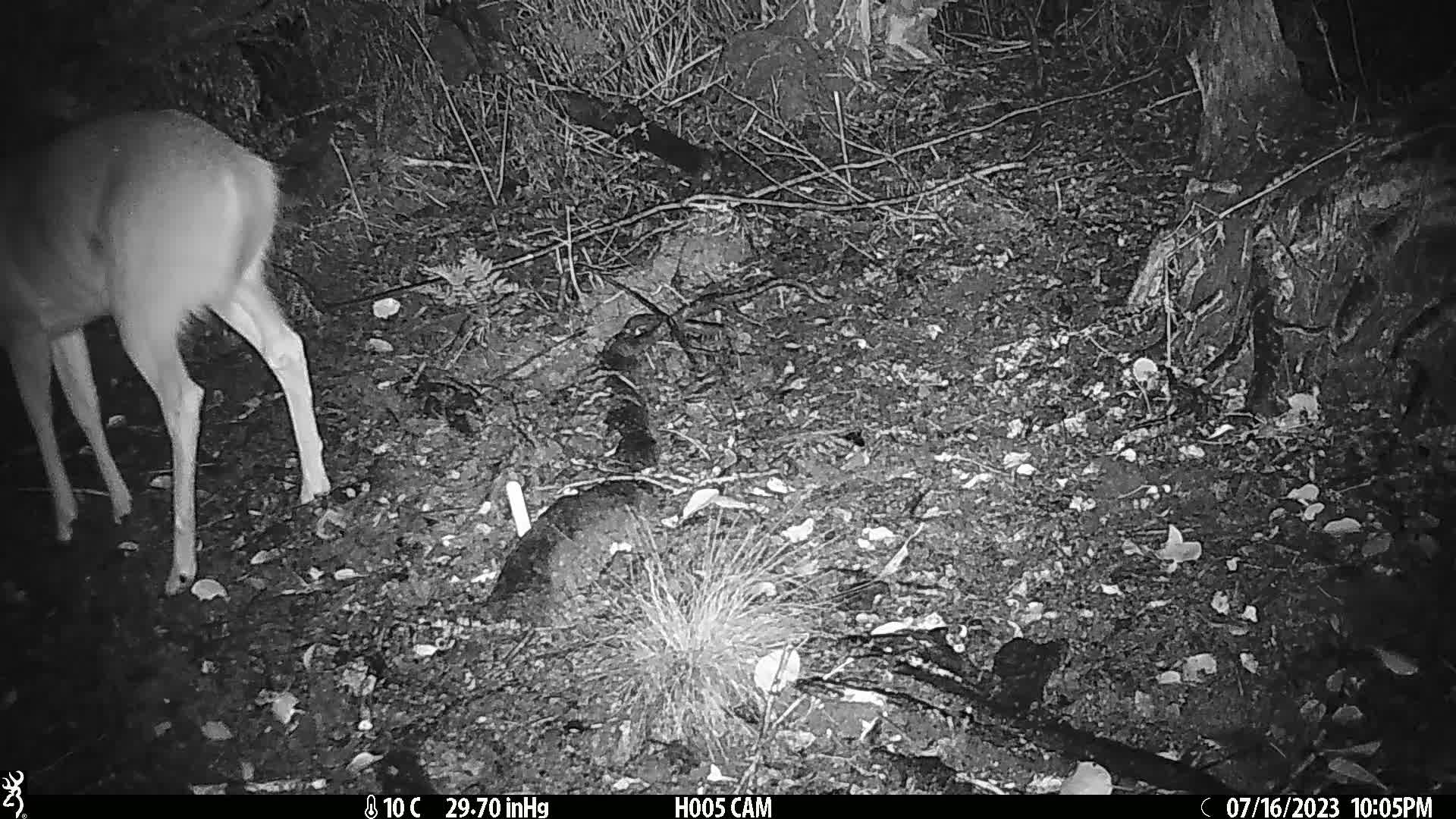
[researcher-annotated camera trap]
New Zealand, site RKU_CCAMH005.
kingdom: Animalia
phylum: Chordata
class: Mammalia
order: Artiodactyla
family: Cervidae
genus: Odocoileus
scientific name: Odocoileus virginianus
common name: white-tailed deer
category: white tailed deer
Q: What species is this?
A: White tailed deer (white-tailed deer) (Odocoileus virginianus).